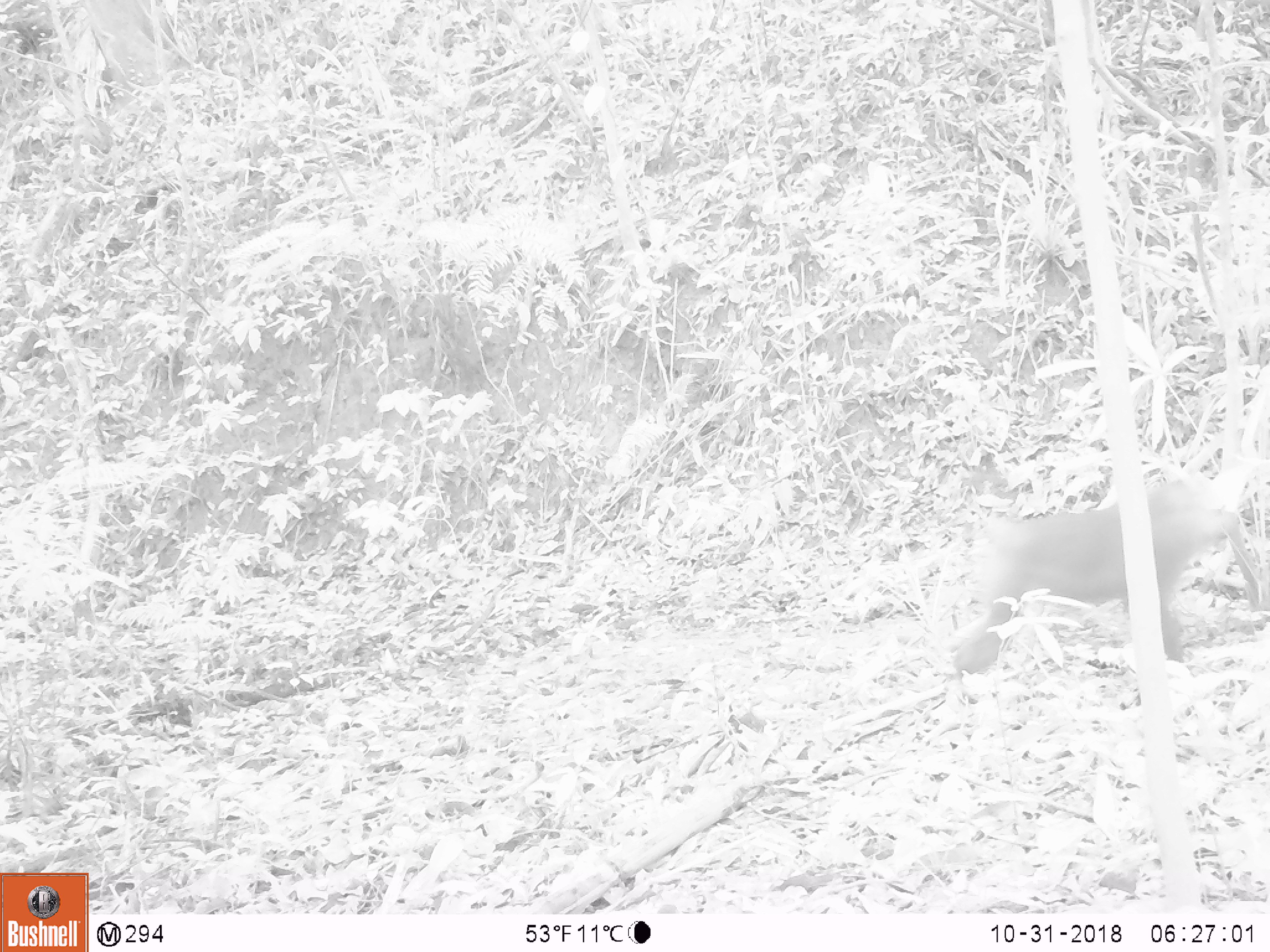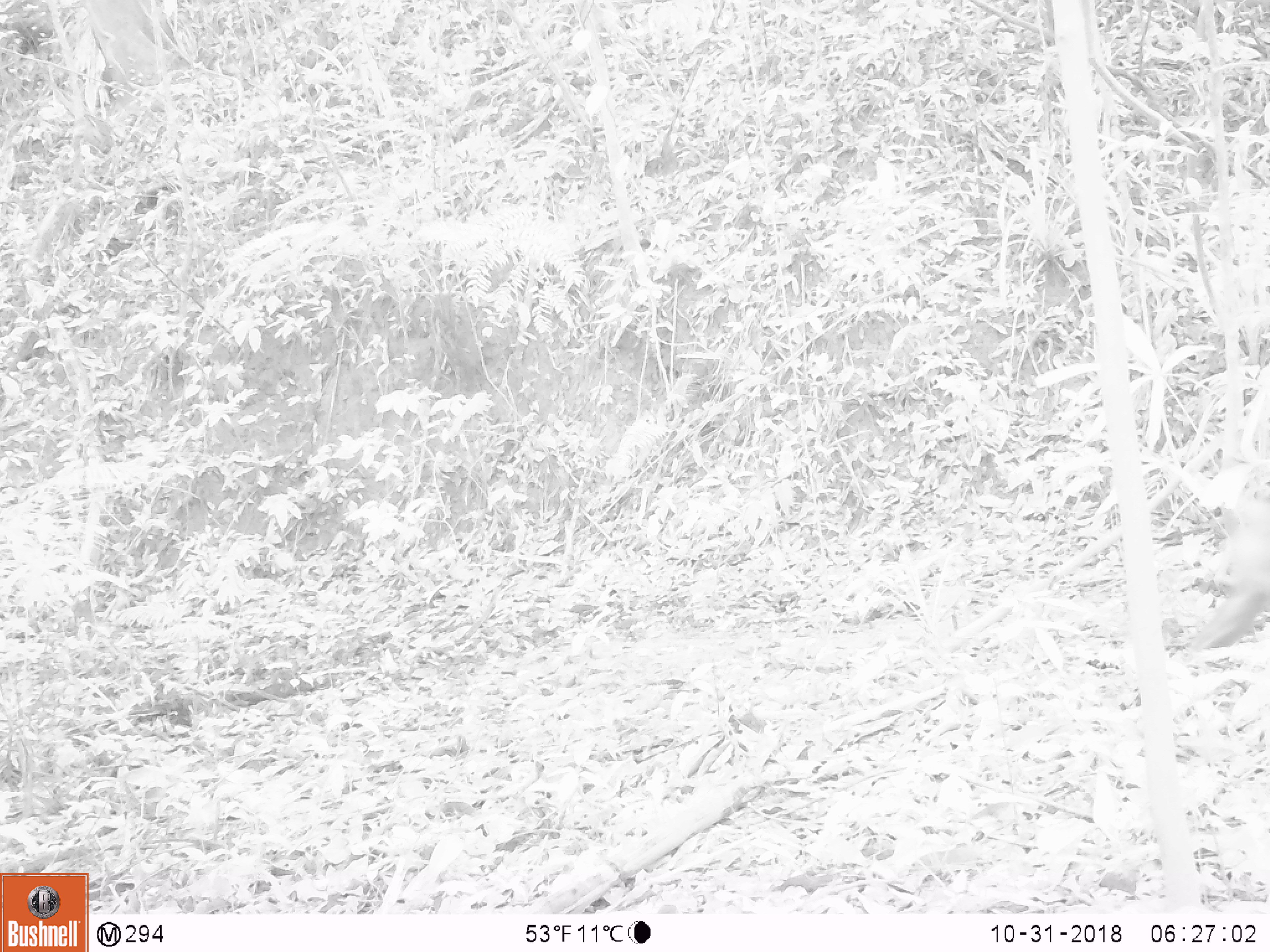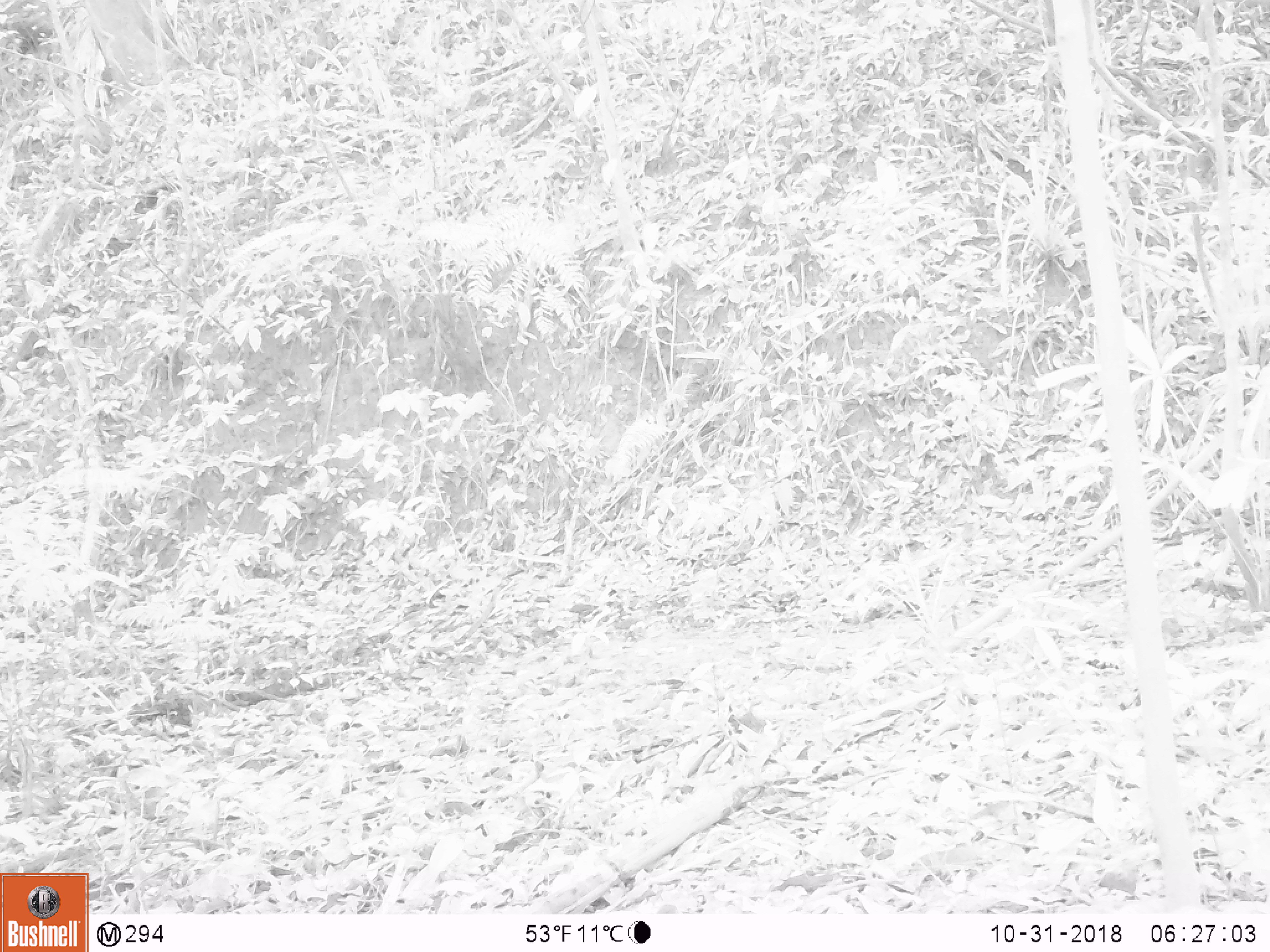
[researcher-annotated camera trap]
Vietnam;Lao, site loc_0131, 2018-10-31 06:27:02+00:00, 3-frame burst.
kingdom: Animalia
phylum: Chordata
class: Mammalia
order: Primates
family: Cercopithecidae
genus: Macaca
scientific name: Macaca nemestrina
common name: pig-tailed macaque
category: pig tailed macaque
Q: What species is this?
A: Pig tailed macaque (pig-tailed macaque) (Macaca nemestrina).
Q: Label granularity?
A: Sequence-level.